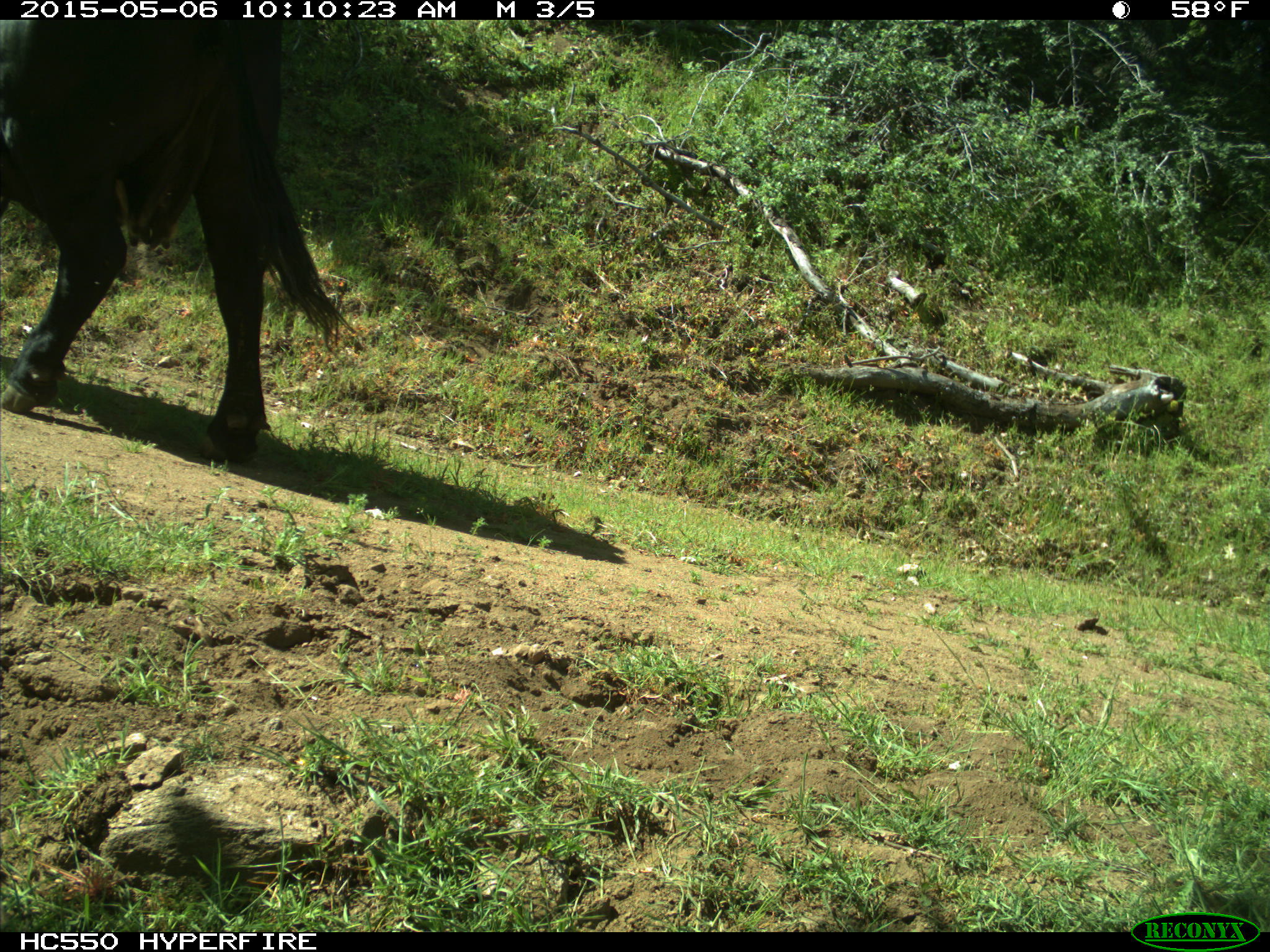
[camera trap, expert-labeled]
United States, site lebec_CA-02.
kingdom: Animalia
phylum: Chordata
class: Mammalia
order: Artiodactyla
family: Bovidae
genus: Bos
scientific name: Bos taurus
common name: domestic cow